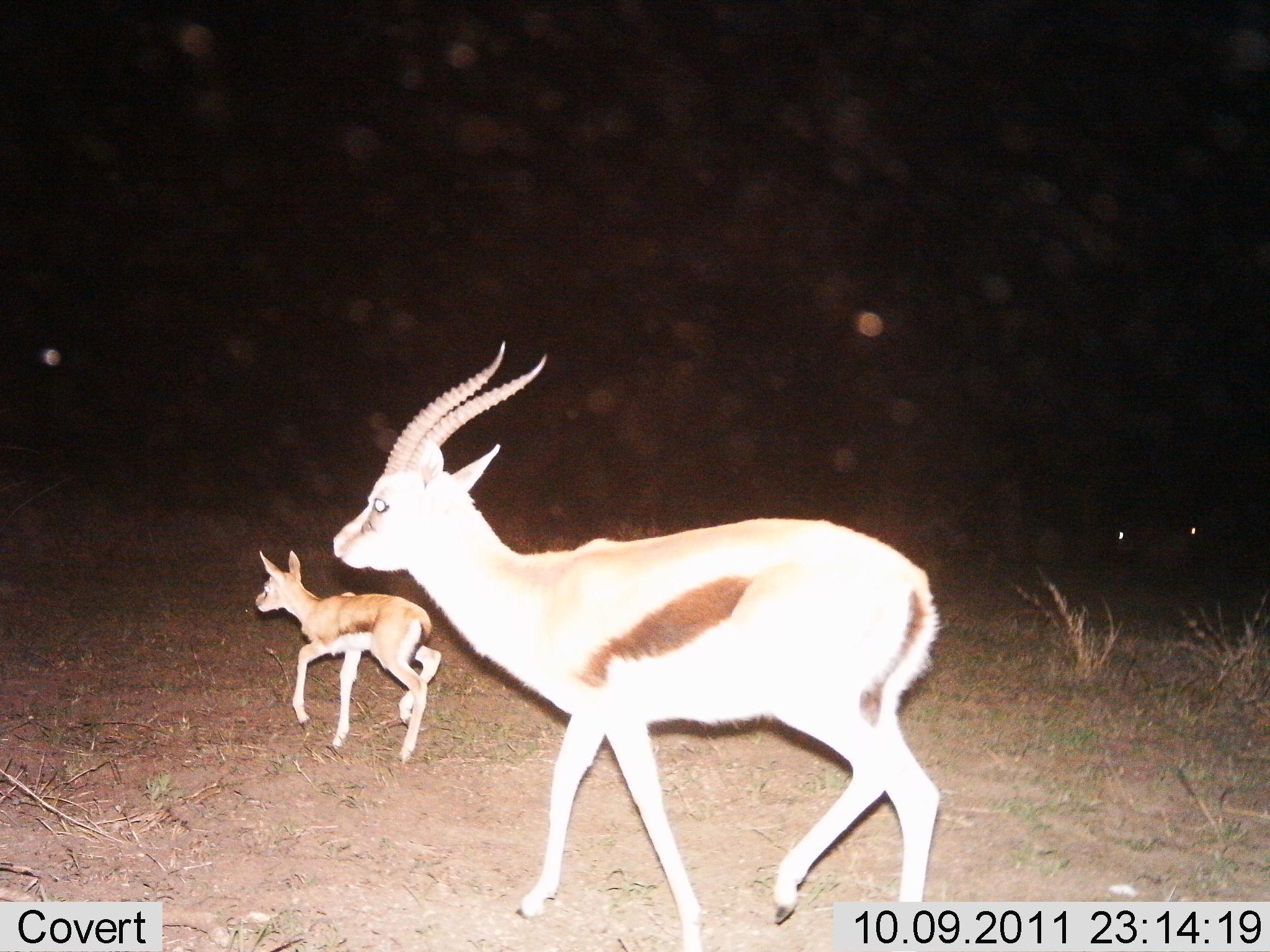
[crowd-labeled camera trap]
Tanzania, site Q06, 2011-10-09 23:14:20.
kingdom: Animalia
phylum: Chordata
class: Mammalia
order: Artiodactyla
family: Bovidae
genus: Eudorcas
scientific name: Eudorcas thomsonii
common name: thomson's gazelle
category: gazellethomsons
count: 2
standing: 25%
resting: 0%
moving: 83%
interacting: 0%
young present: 83%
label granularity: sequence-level